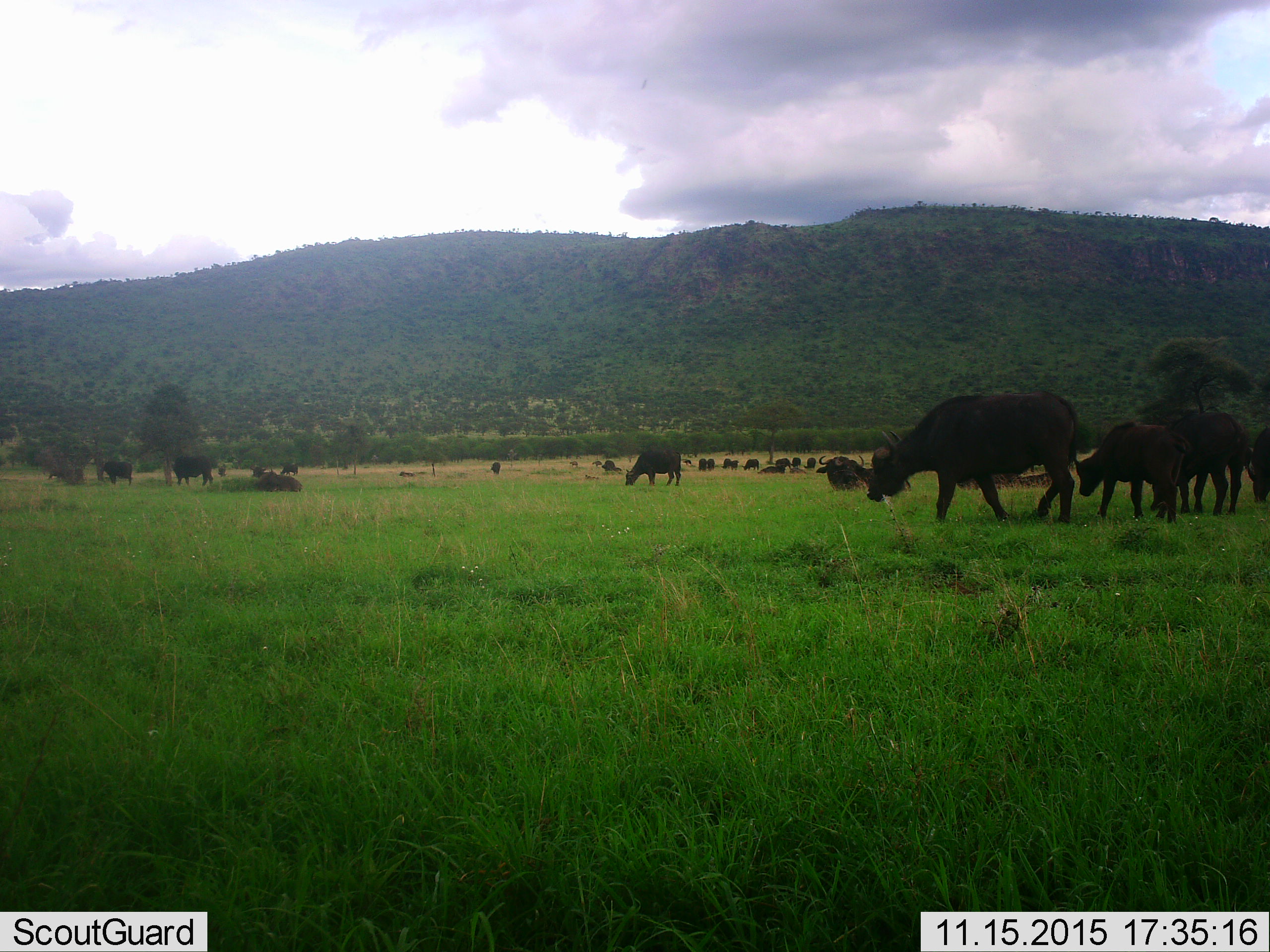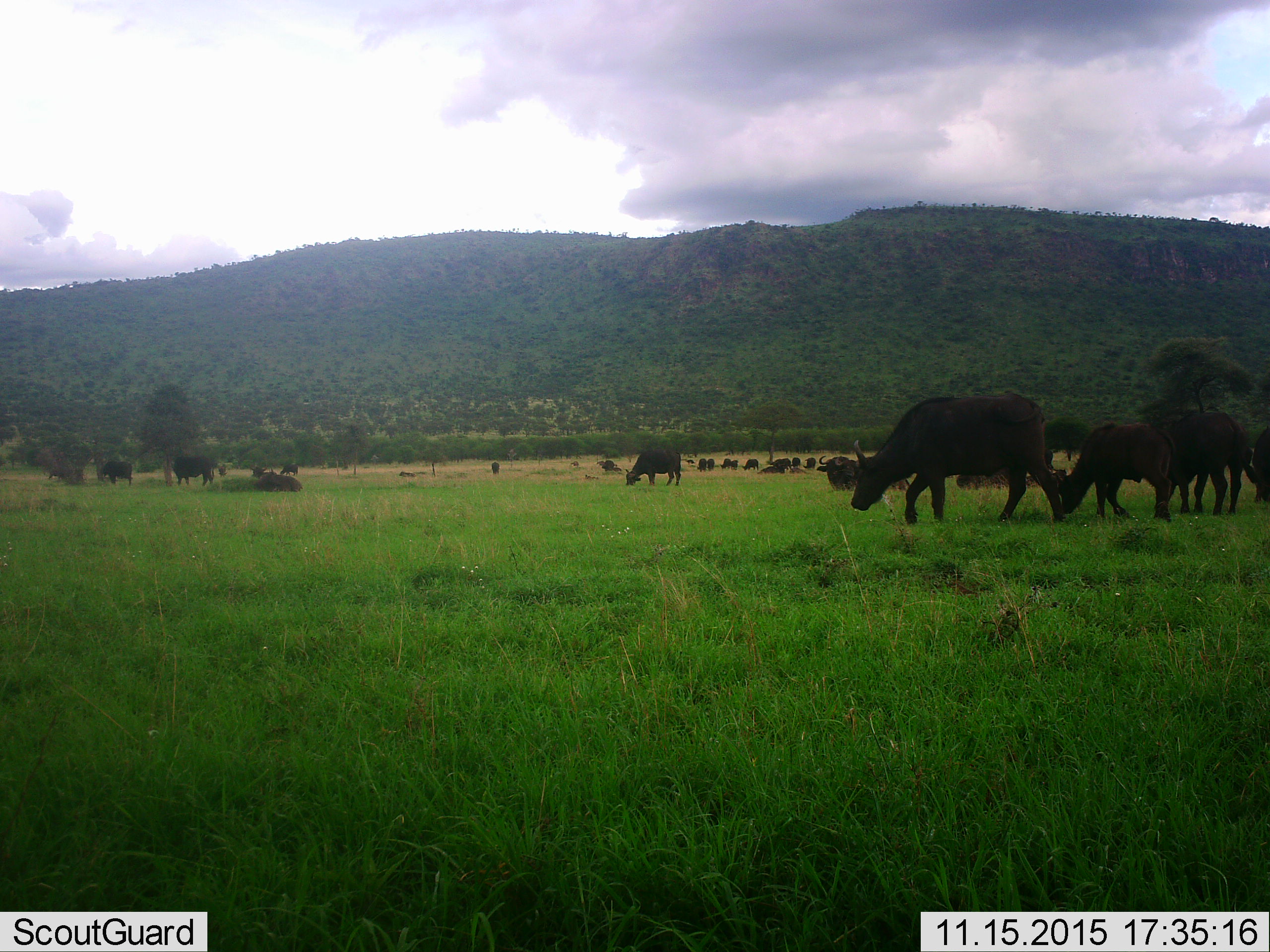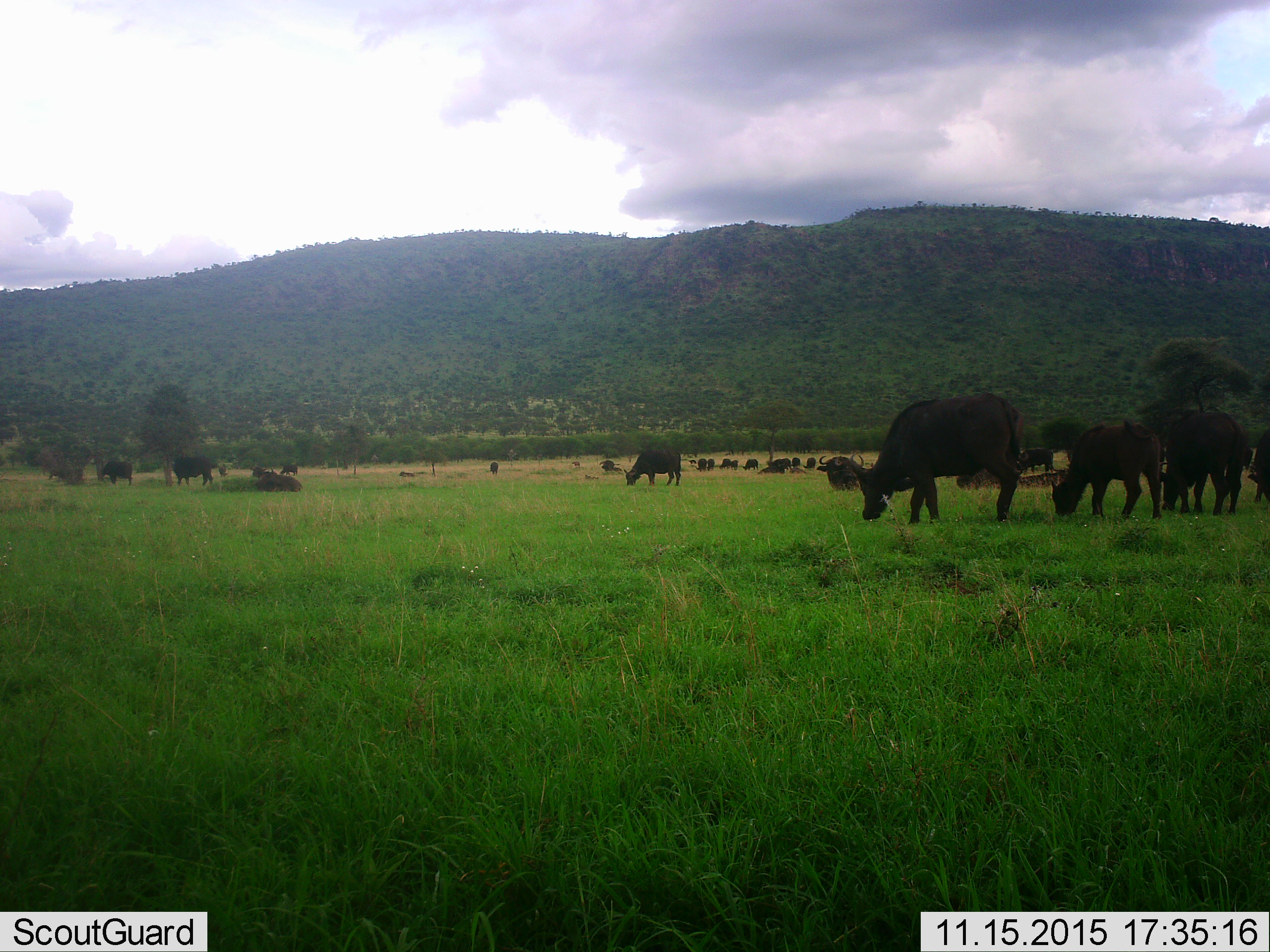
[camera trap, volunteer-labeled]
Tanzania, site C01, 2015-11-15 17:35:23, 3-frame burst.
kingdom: Animalia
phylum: Chordata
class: Mammalia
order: Artiodactyla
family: Bovidae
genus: Syncerus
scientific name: Syncerus caffer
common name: cape buffalo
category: buffalo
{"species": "buffalo (cape buffalo) (Syncerus caffer)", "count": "11-50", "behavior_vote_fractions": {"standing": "69%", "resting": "38%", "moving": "38%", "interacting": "0%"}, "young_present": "50%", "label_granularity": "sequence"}